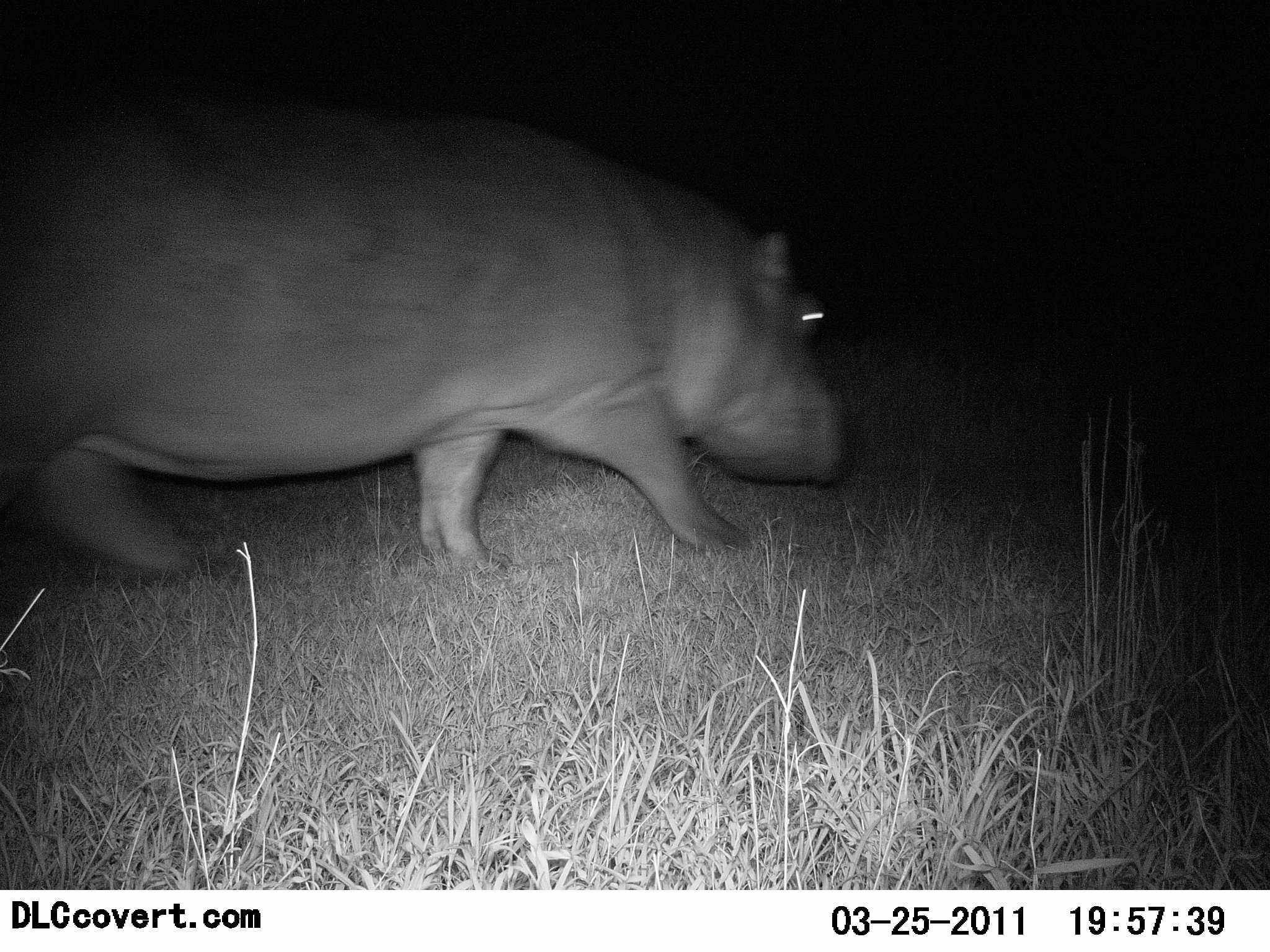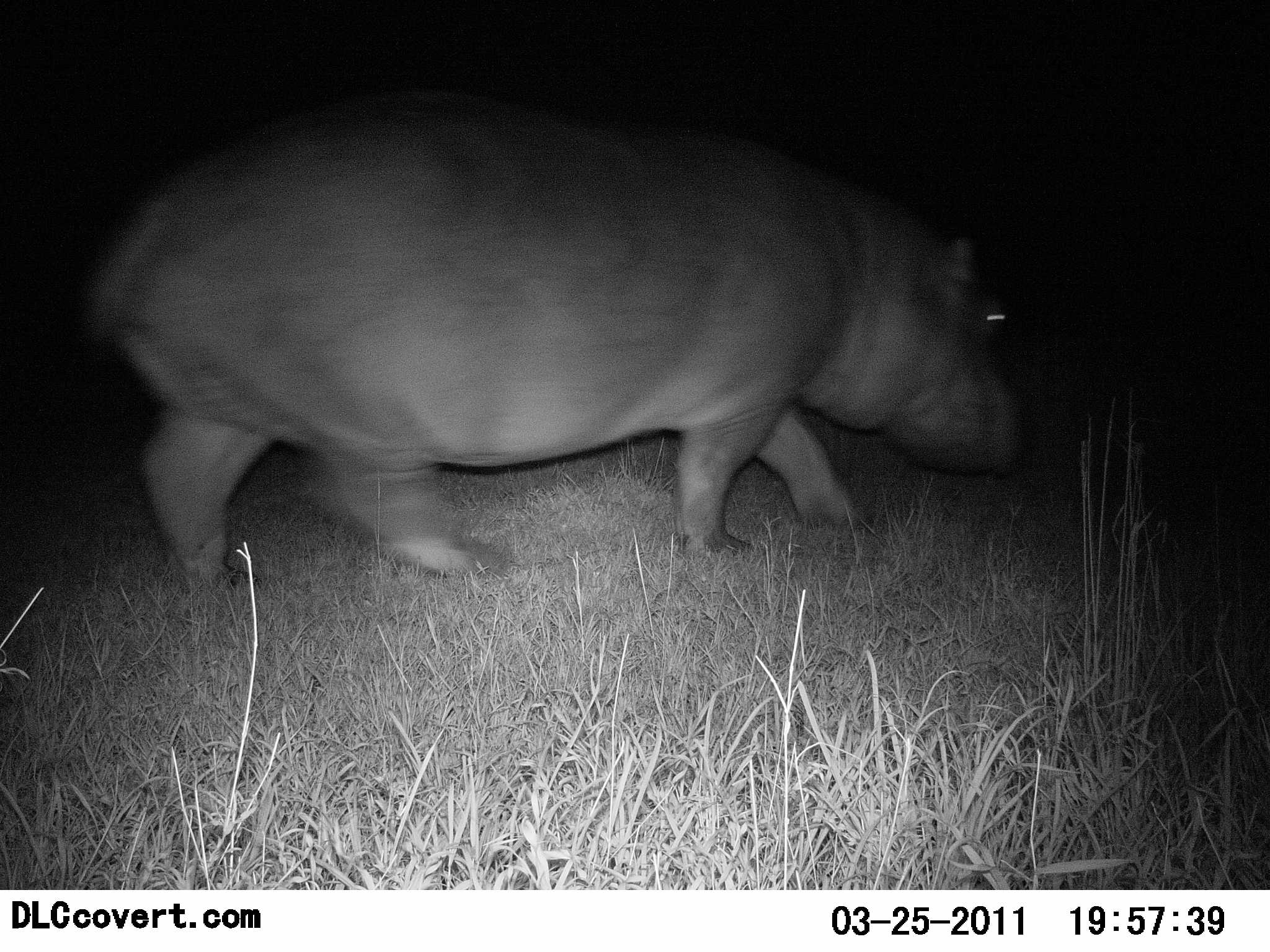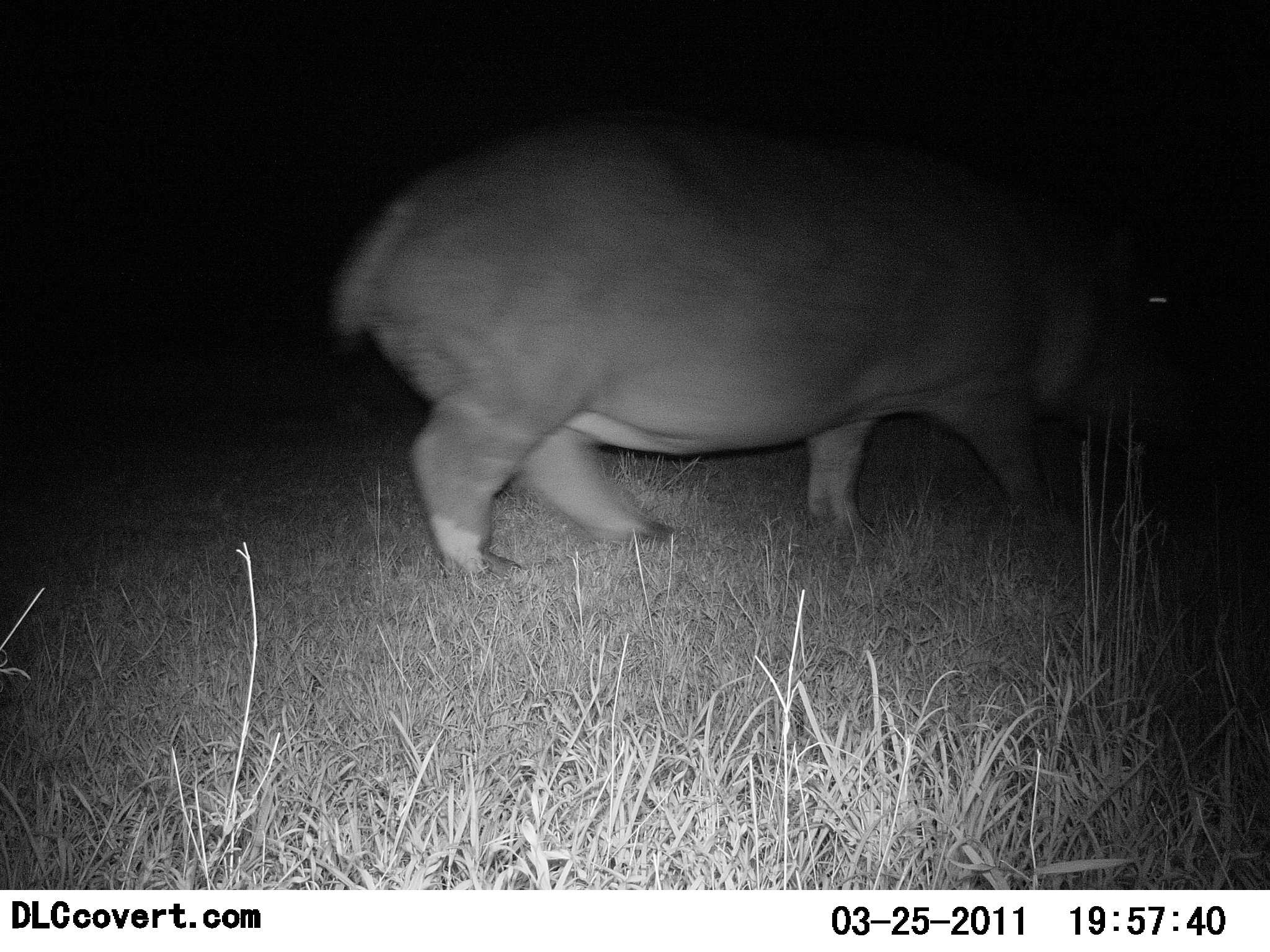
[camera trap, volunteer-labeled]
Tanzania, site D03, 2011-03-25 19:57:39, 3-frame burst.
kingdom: Animalia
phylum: Chordata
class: Mammalia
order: Artiodactyla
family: Hippopotamidae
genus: Hippopotamus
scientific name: Hippopotamus amphibius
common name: hippopotamus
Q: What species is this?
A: Hippopotamus (Hippopotamus amphibius).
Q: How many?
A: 1.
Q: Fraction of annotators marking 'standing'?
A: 0%.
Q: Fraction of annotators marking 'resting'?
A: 0%.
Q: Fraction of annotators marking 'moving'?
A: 100%.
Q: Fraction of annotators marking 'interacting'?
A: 0%.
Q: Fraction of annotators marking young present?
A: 0%.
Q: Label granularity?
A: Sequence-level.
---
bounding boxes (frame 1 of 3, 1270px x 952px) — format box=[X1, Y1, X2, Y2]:
animal: box=[0, 19, 849, 586]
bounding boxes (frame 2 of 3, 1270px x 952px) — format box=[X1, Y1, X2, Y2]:
animal: box=[84, 102, 1028, 598]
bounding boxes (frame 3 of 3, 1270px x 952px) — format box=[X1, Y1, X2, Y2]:
animal: box=[326, 112, 1187, 580]